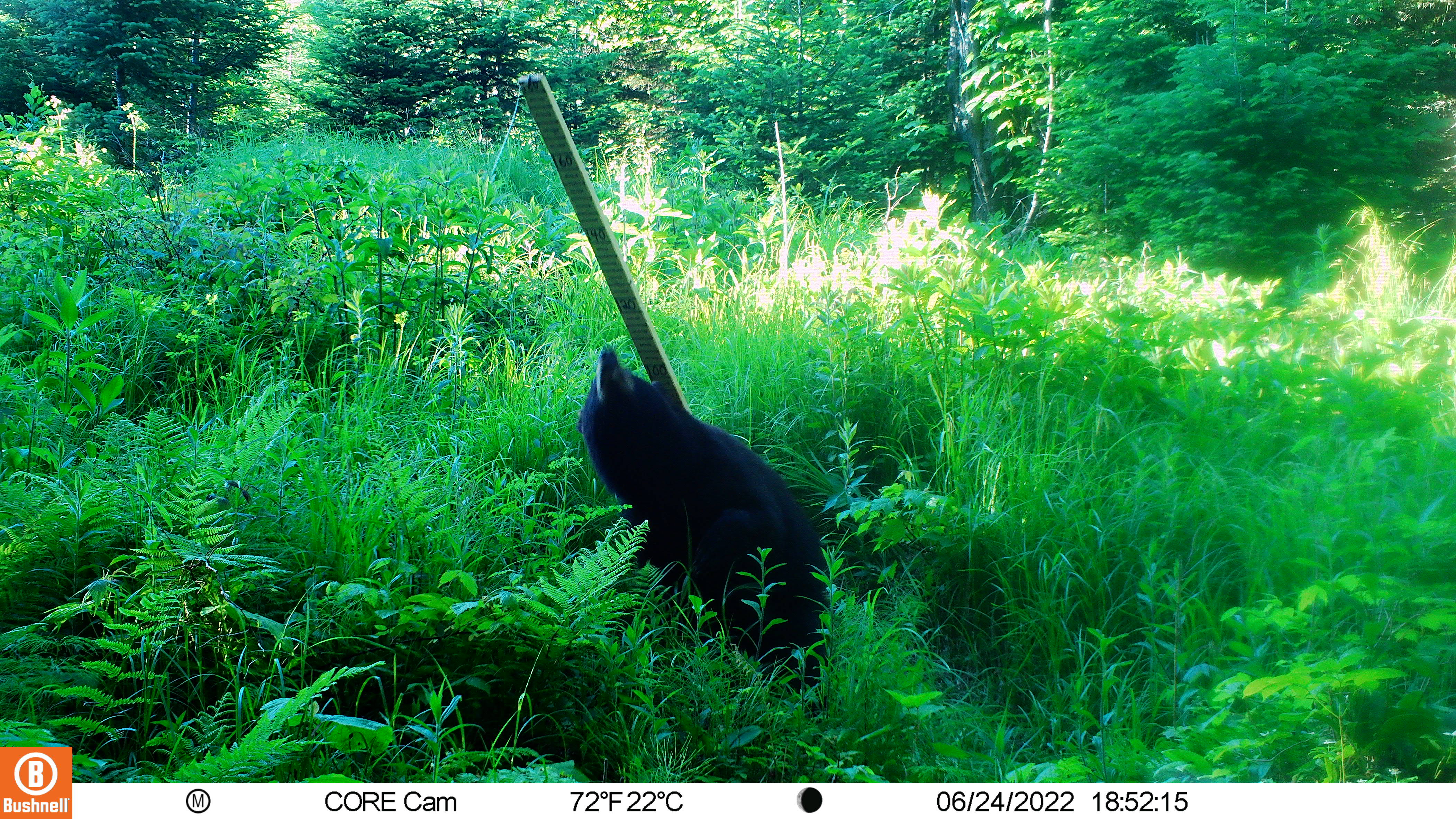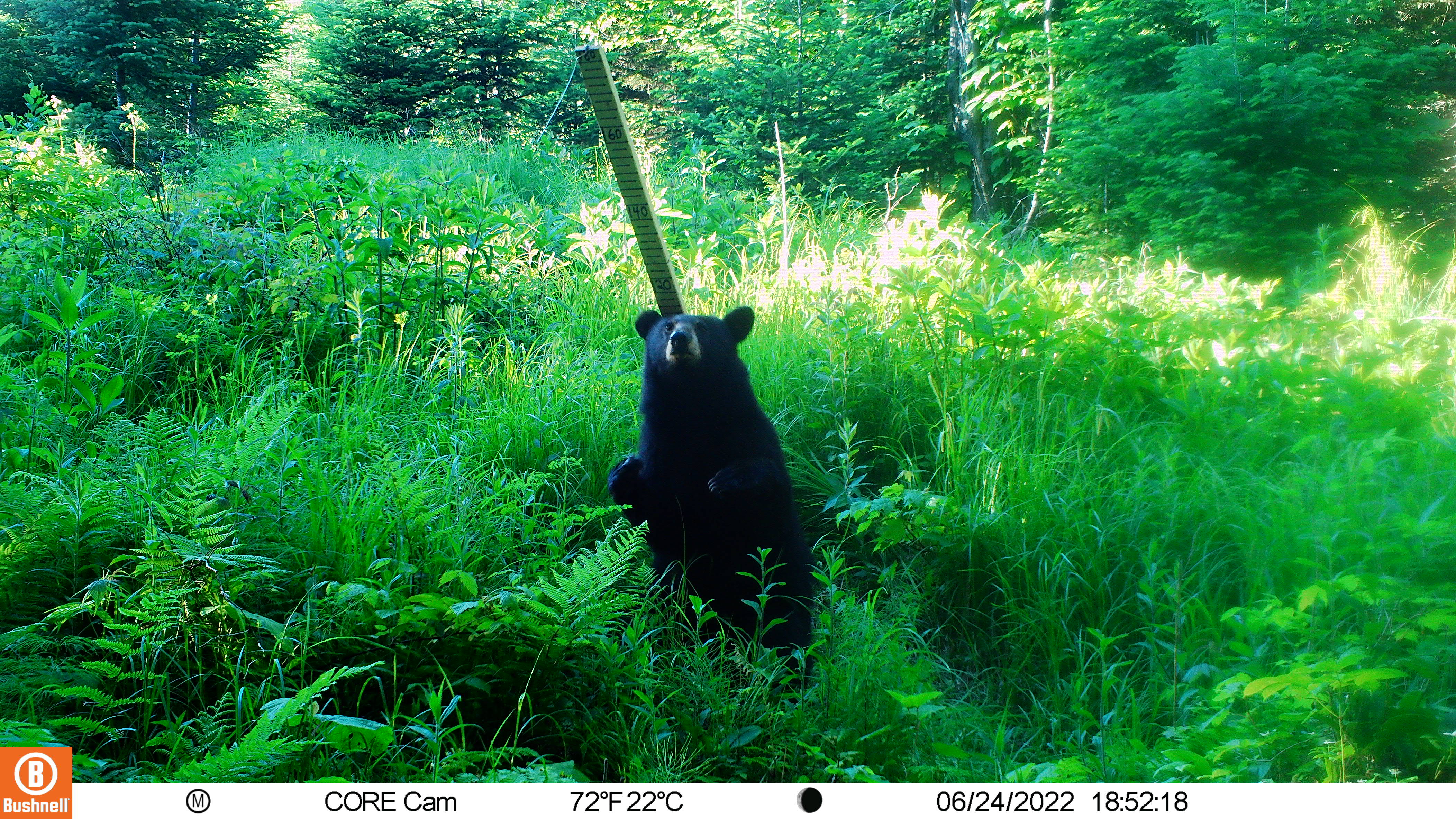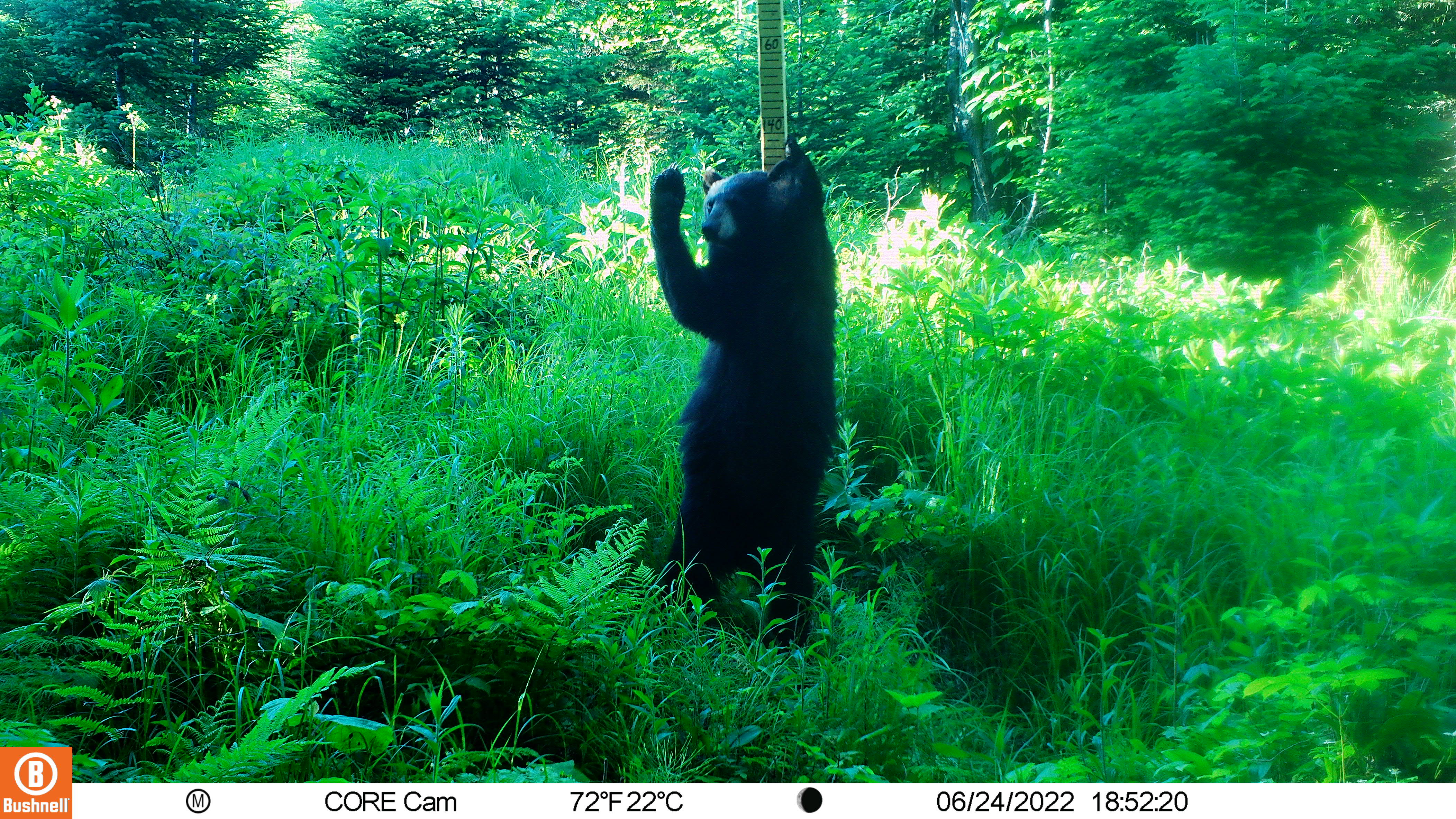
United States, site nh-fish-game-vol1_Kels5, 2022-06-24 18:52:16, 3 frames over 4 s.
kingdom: Animalia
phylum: Chordata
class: Mammalia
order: Carnivora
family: Ursidae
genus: Ursus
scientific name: Ursus americanus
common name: black bear